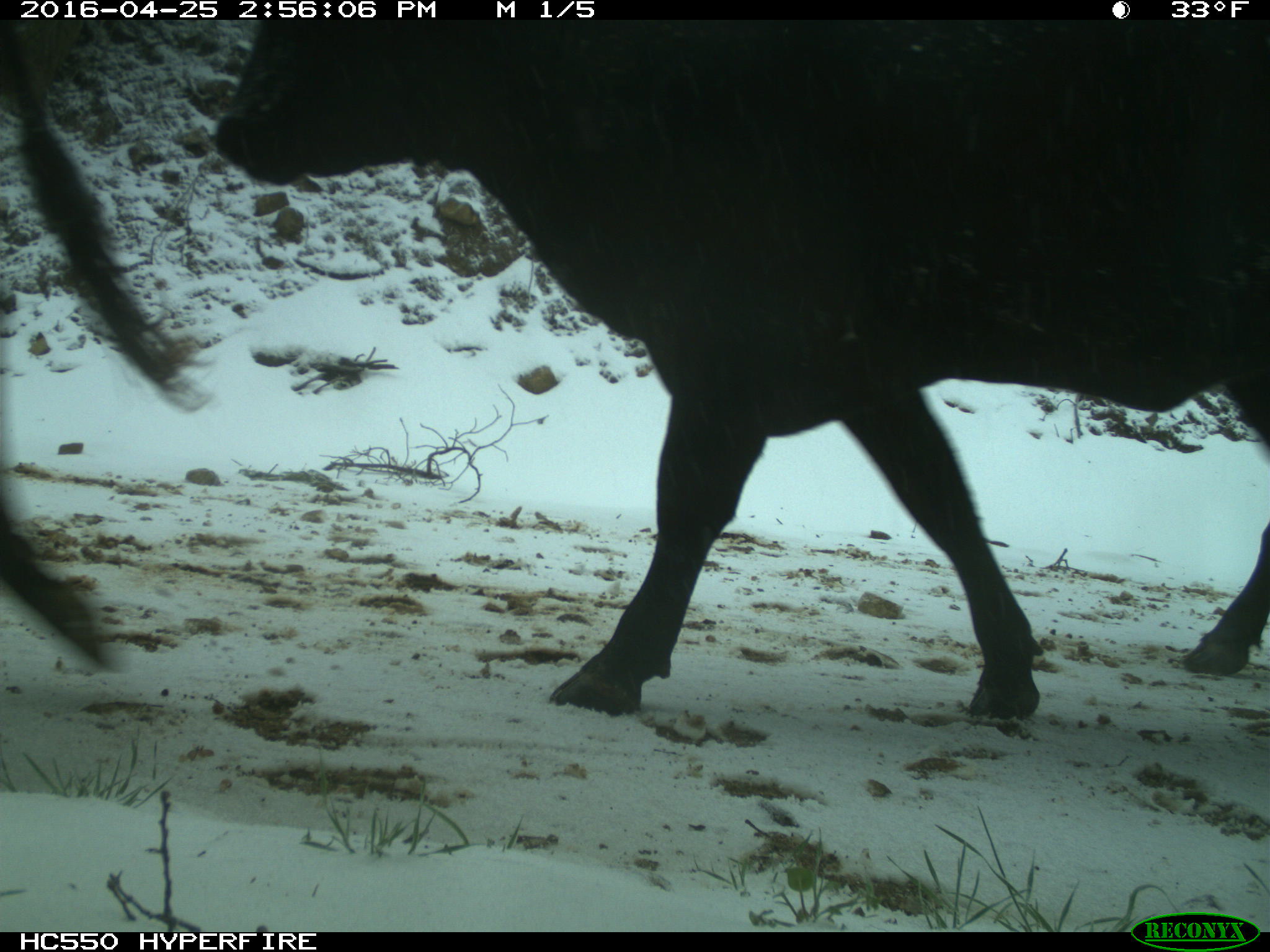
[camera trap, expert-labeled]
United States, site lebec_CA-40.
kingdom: Animalia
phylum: Chordata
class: Mammalia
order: Artiodactyla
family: Bovidae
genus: Bos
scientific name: Bos taurus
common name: domestic cow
Bos taurus (domestic cow).